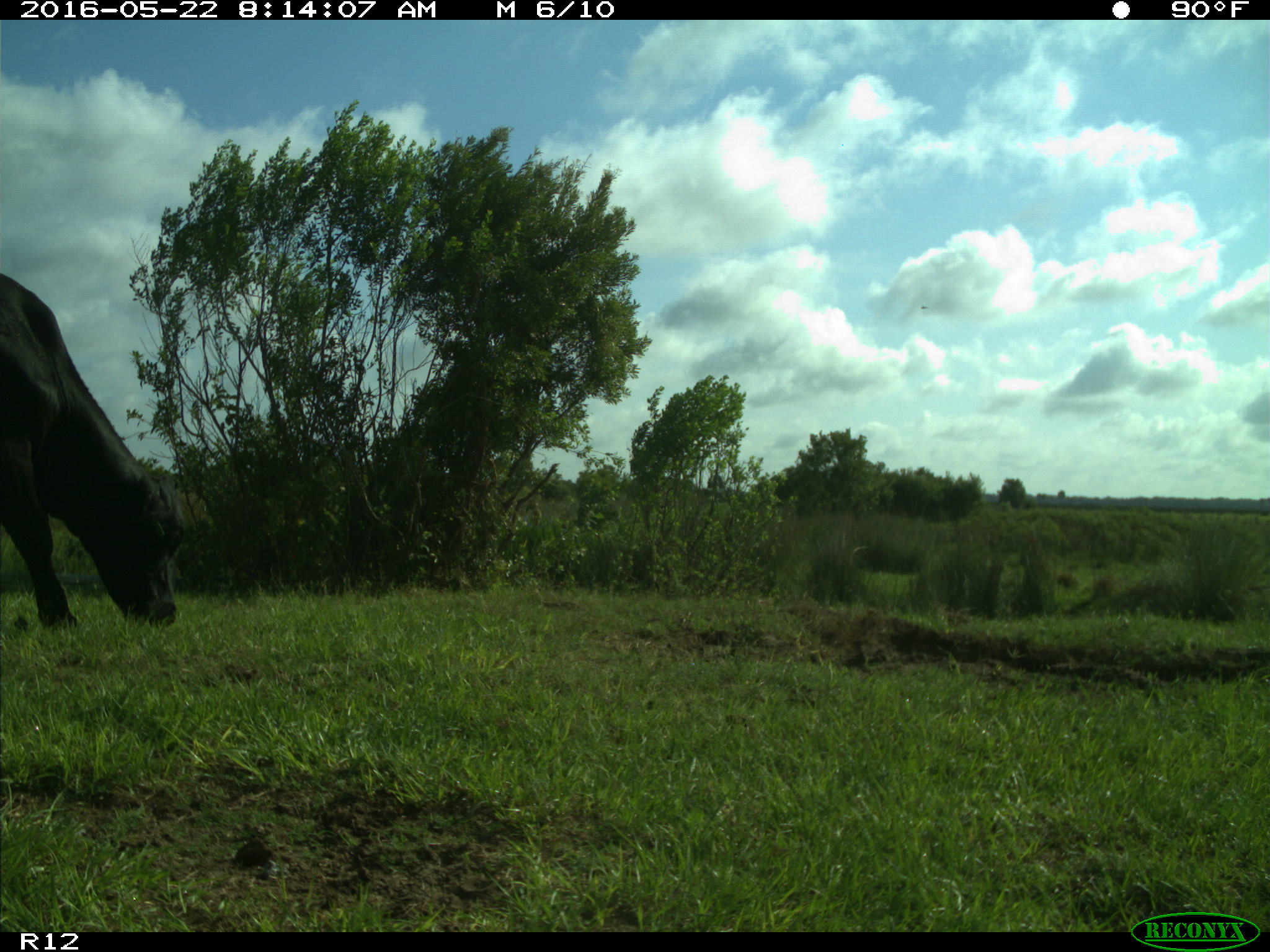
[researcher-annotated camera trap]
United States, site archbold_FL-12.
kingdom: Animalia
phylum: Chordata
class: Mammalia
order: Artiodactyla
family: Bovidae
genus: Bos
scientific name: Bos taurus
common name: domestic cow